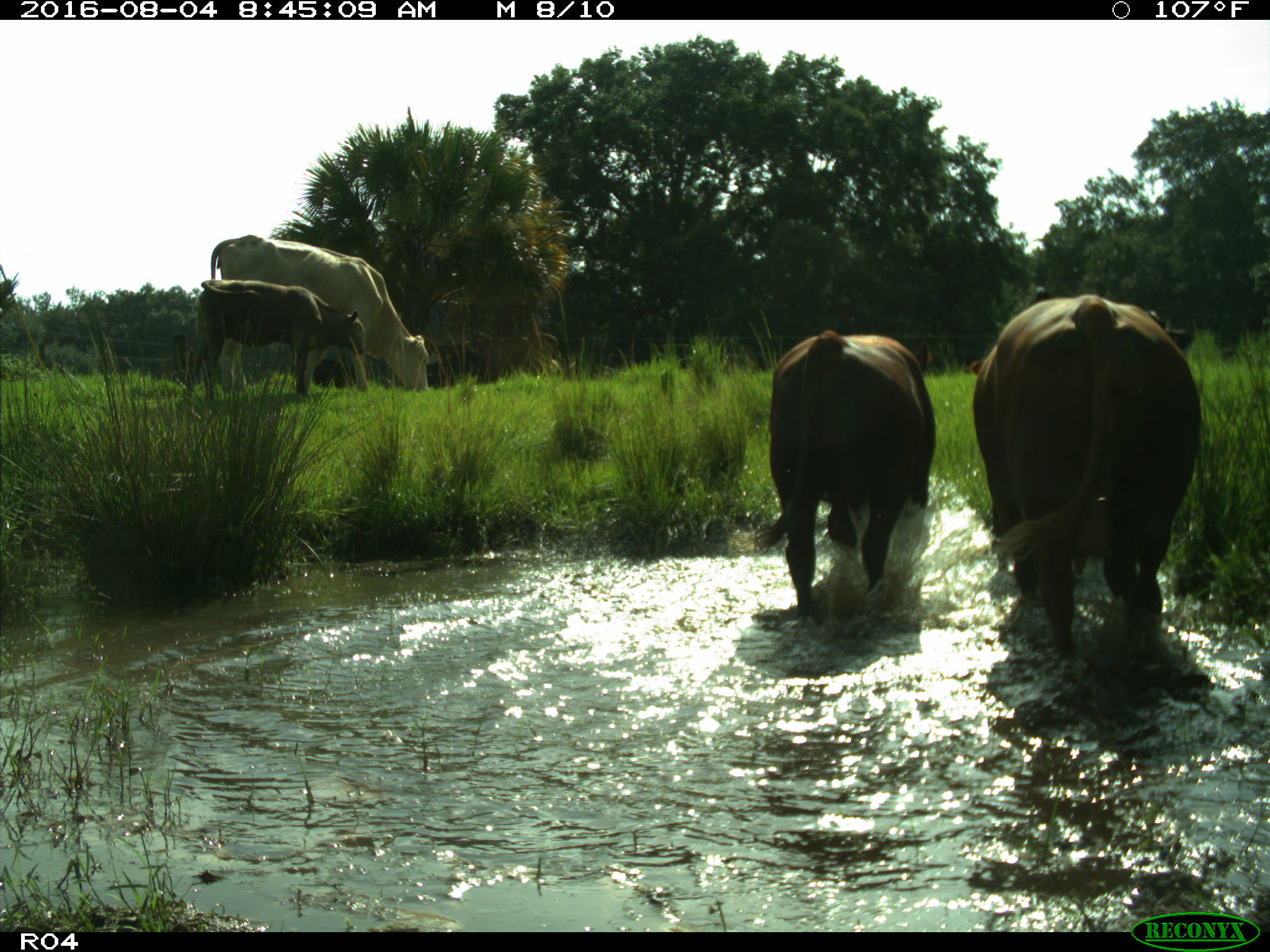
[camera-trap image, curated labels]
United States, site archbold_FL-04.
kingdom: Animalia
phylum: Chordata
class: Mammalia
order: Artiodactyla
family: Bovidae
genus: Bos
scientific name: Bos taurus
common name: domestic cow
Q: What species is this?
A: Bos taurus (domestic cow).